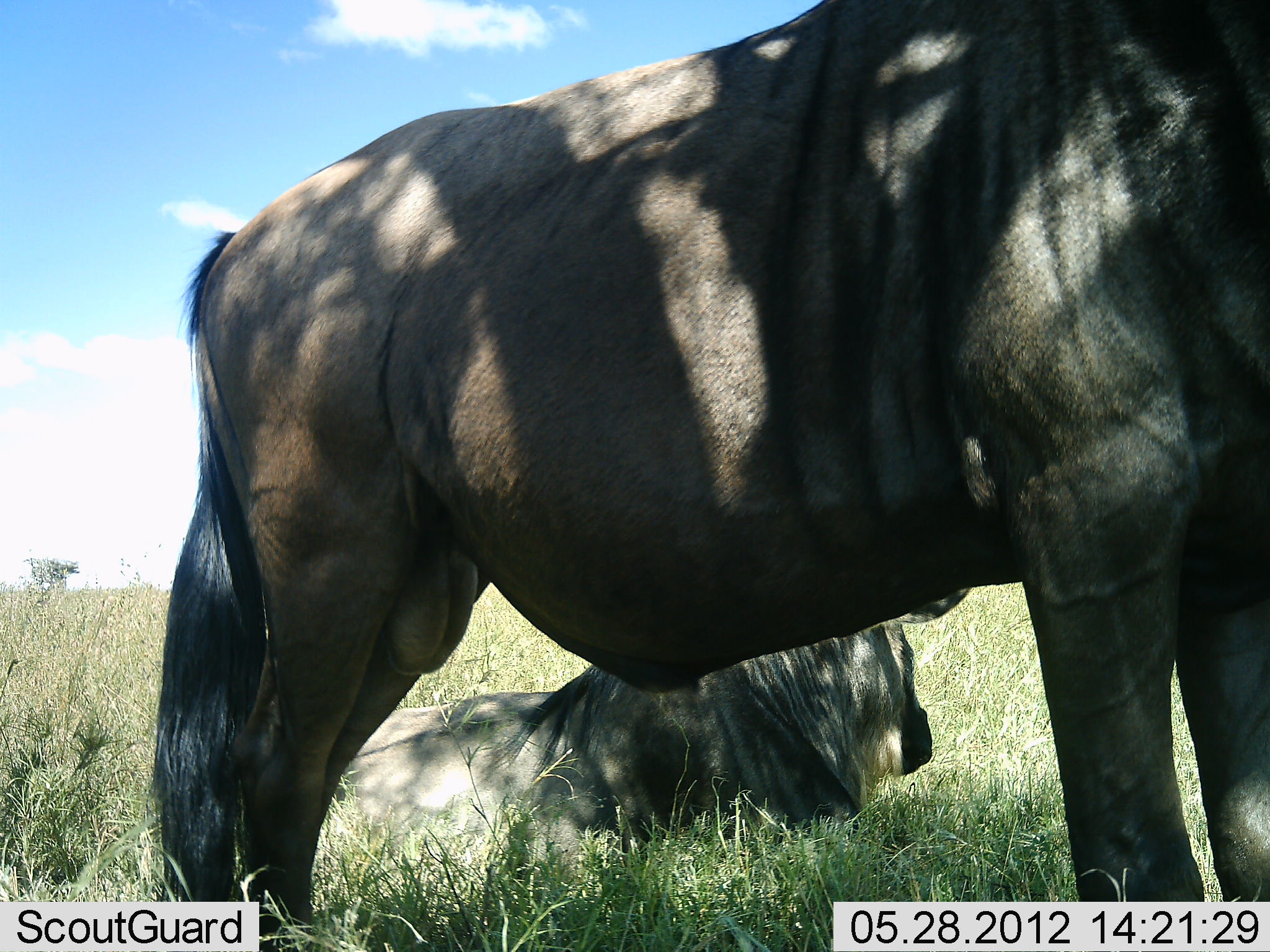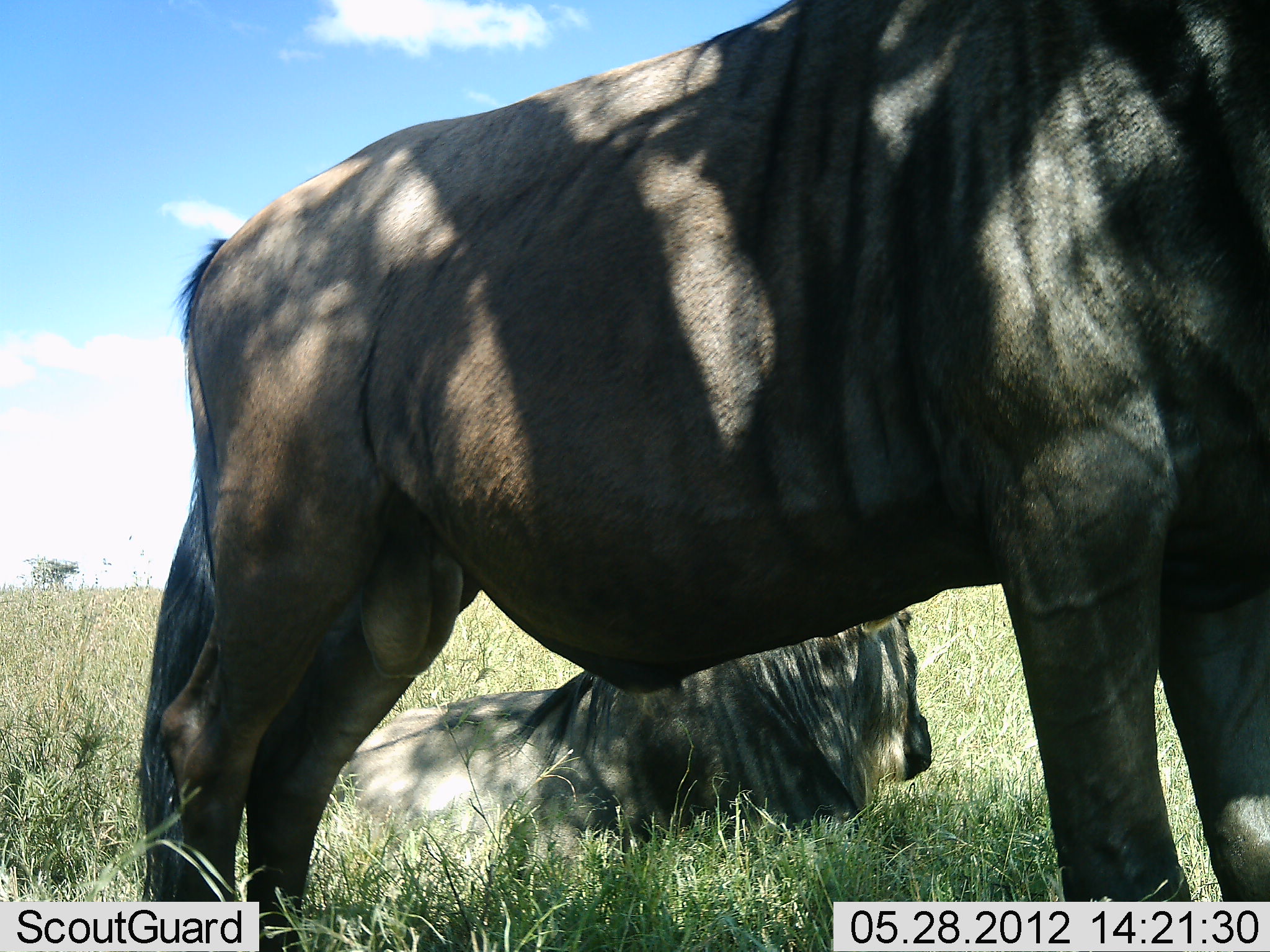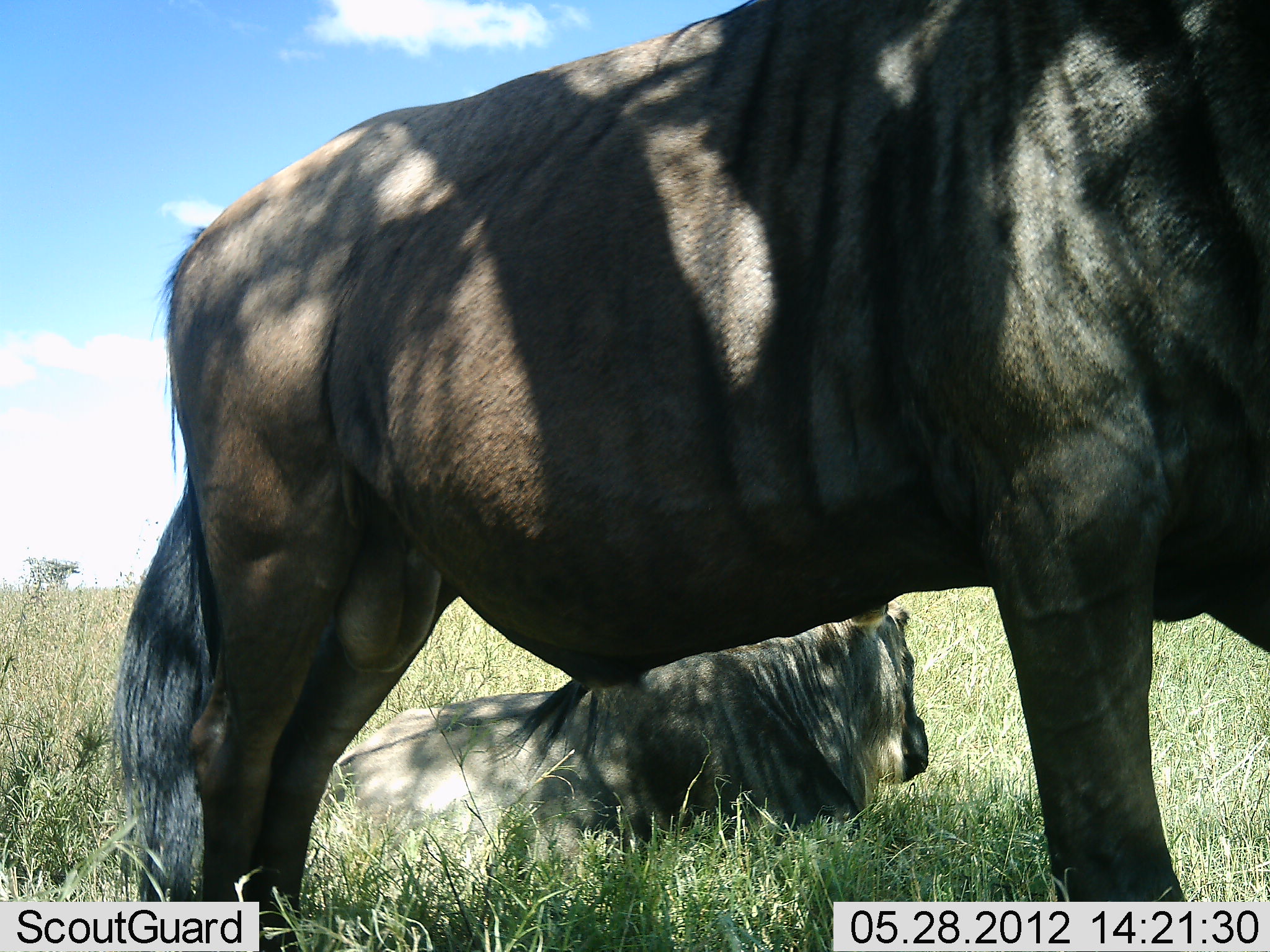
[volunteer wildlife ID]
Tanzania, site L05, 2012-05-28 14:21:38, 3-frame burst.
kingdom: Animalia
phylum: Chordata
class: Mammalia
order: Artiodactyla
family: Bovidae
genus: Connochaetes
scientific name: Connochaetes taurinus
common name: blue wildebeest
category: wildebeest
Wildebeest (blue wildebeest) (Connochaetes taurinus), count 2. Behavior (volunteer vote fractions): standing 80%, resting 100%, moving 0%, interacting 0%. Young present (vote fraction): 0%. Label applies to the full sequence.